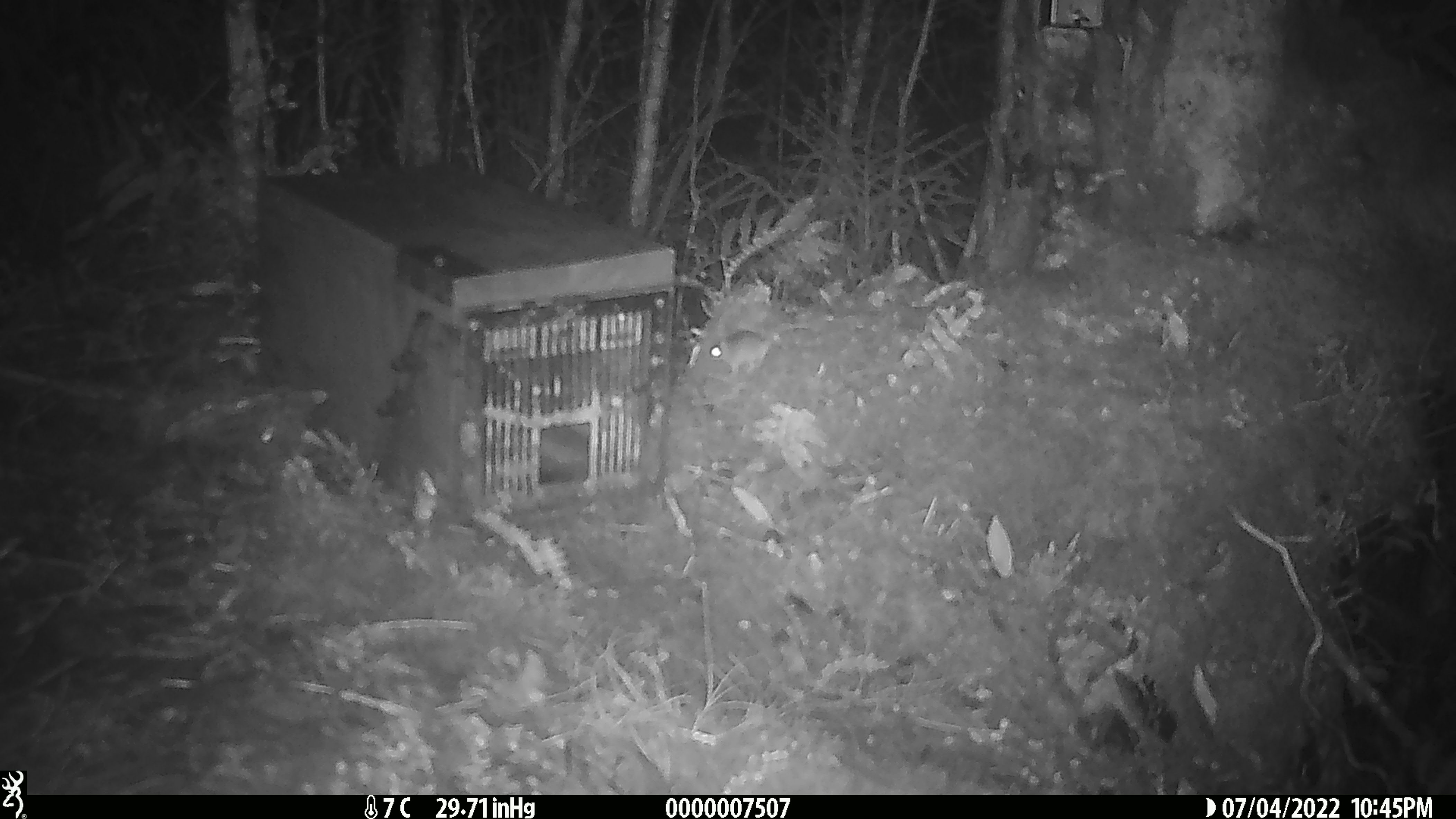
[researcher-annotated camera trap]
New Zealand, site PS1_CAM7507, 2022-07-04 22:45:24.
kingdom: Animalia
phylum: Chordata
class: Mammalia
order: Rodentia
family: Muridae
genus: Mus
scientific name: Mus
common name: mouse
Mouse (Mus).